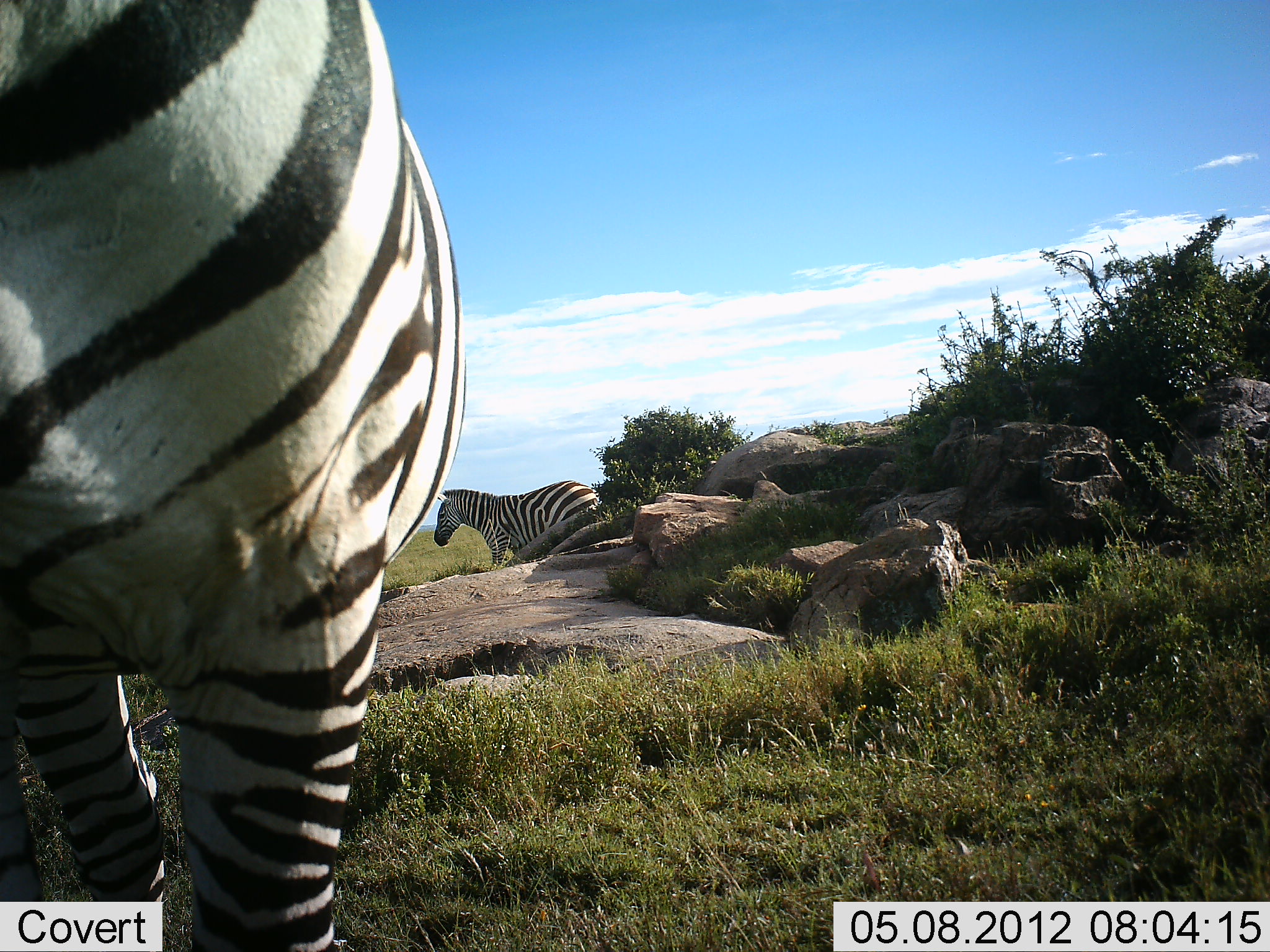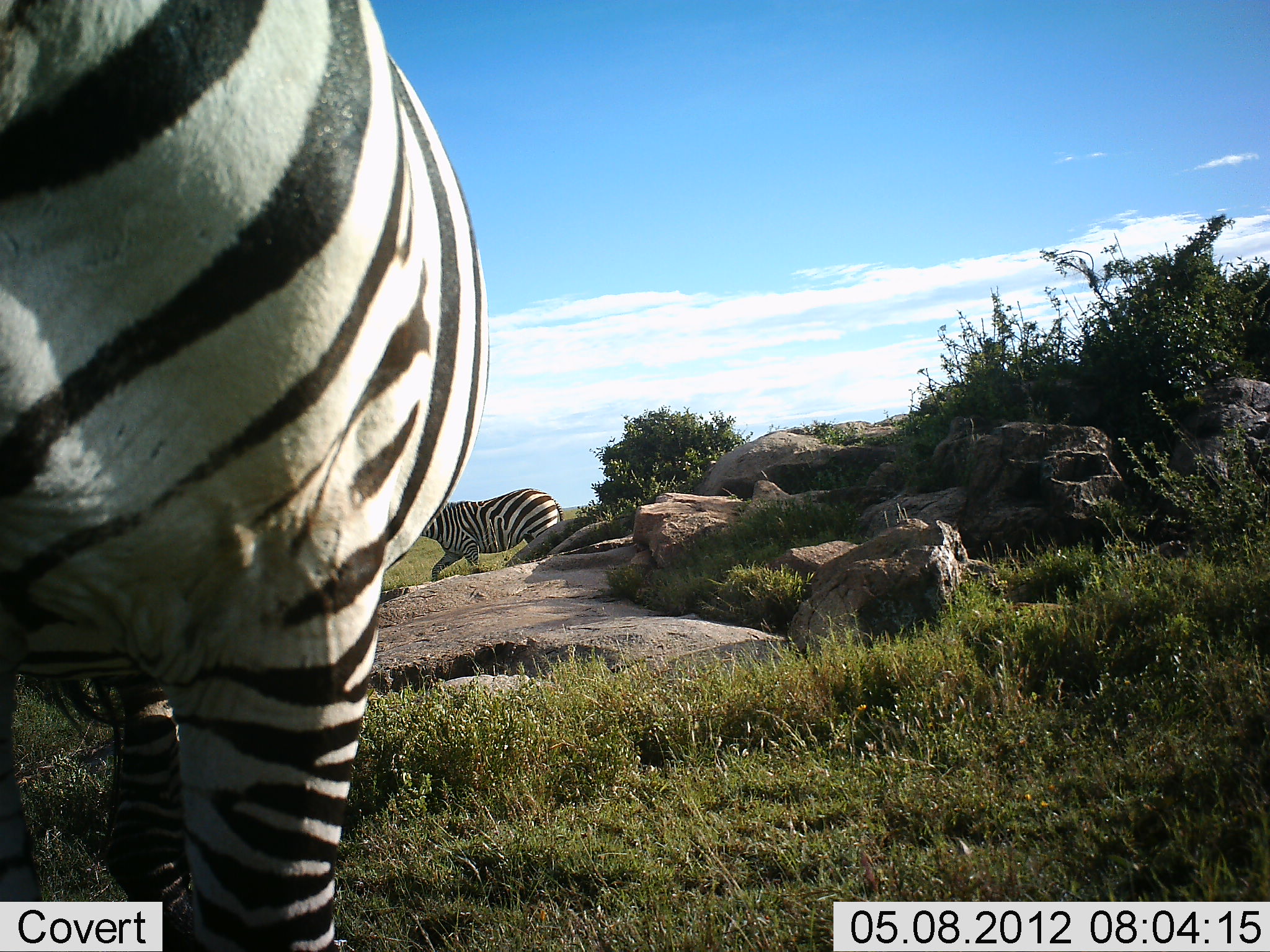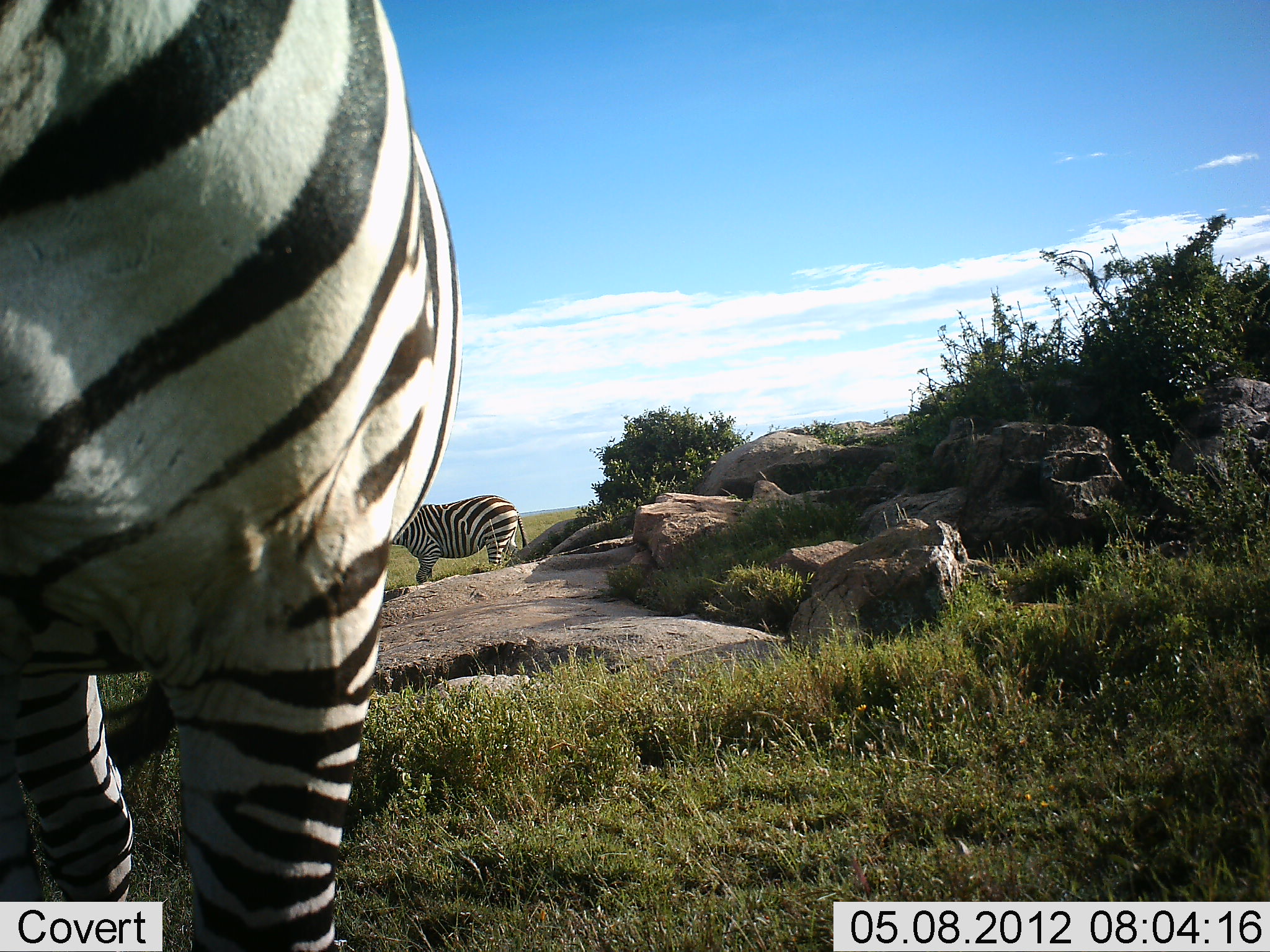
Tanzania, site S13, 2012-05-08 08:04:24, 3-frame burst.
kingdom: Animalia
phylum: Chordata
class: Mammalia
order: Perissodactyla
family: Equidae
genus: Equus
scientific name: Equus quagga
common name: plains zebra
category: zebra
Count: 2.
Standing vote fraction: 73%.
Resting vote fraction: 0%.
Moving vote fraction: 82%.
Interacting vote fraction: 0%.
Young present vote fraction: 0%.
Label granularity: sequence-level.